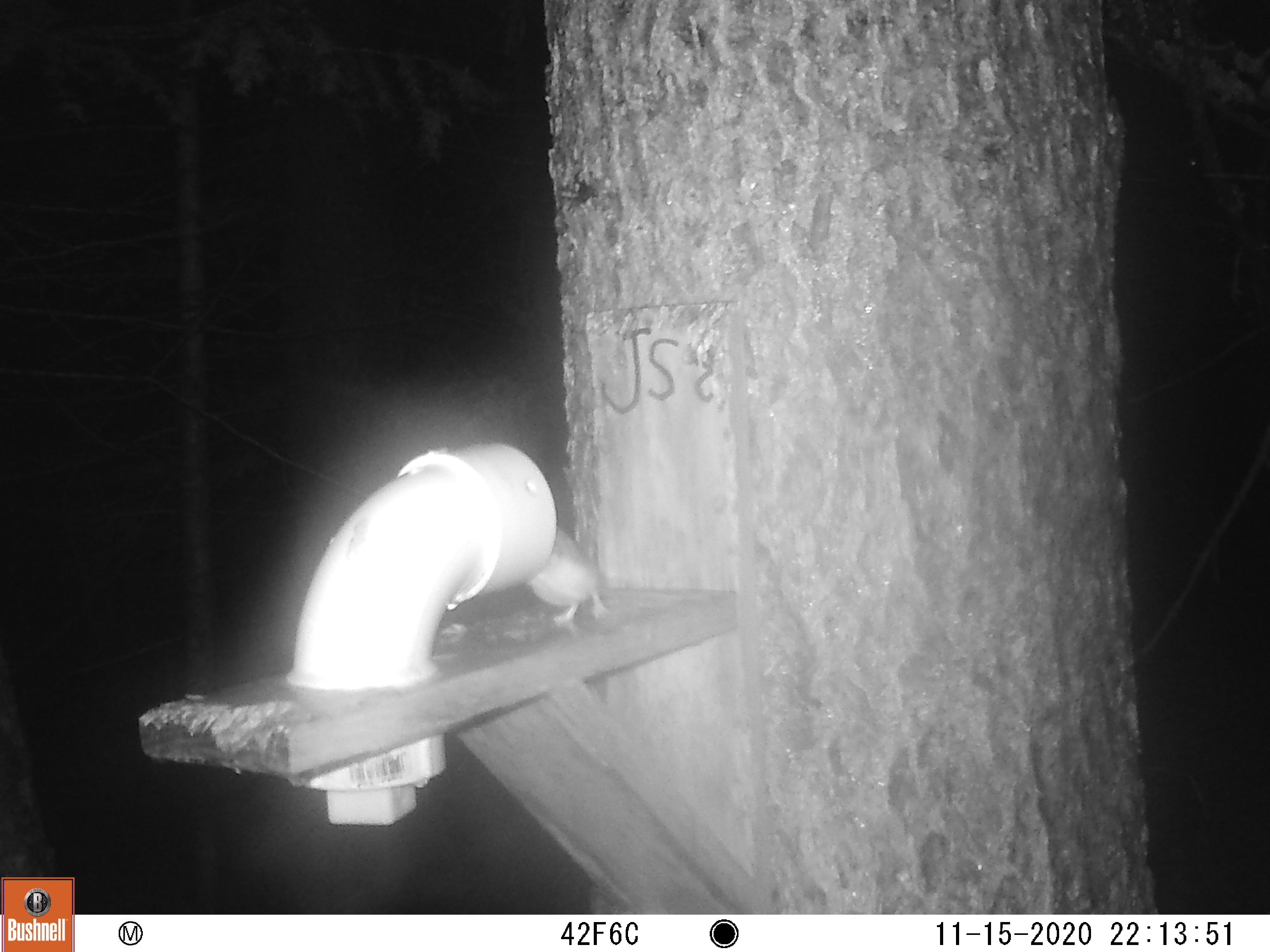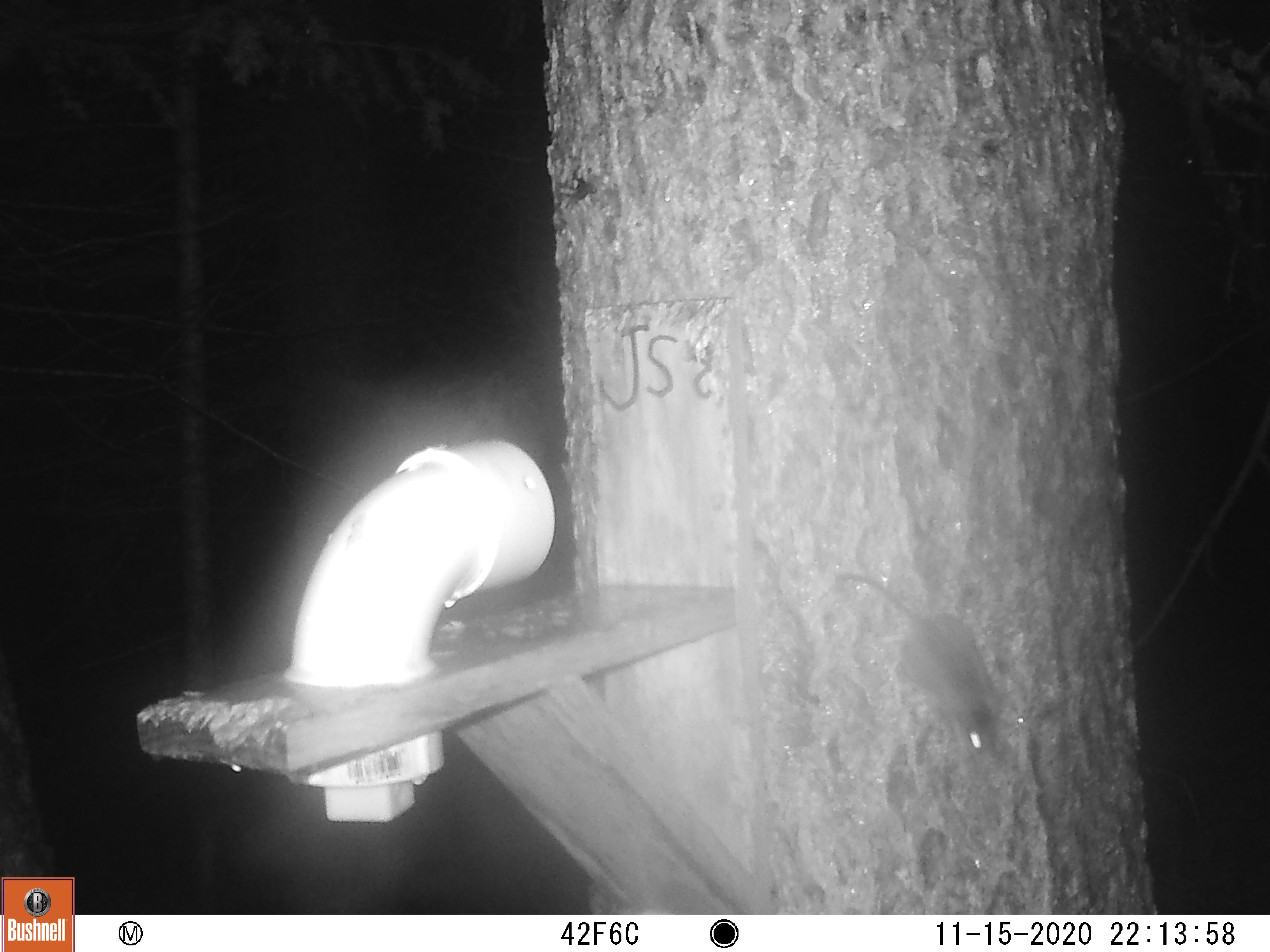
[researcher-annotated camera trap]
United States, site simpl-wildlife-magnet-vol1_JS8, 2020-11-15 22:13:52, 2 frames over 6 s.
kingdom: Animalia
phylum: Chordata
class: Mammalia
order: Rodentia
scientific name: Rodentia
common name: mouse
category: mouse sp.